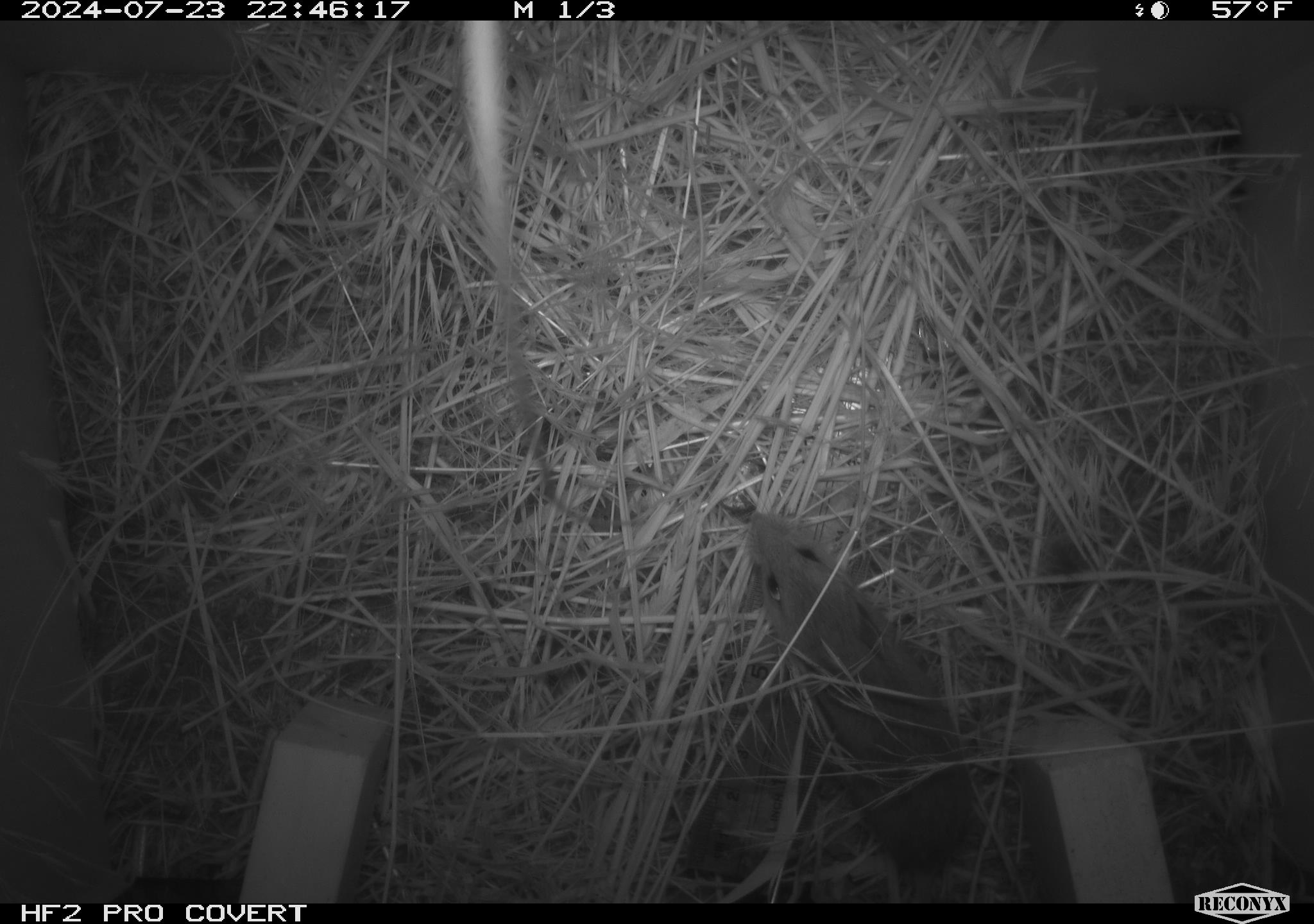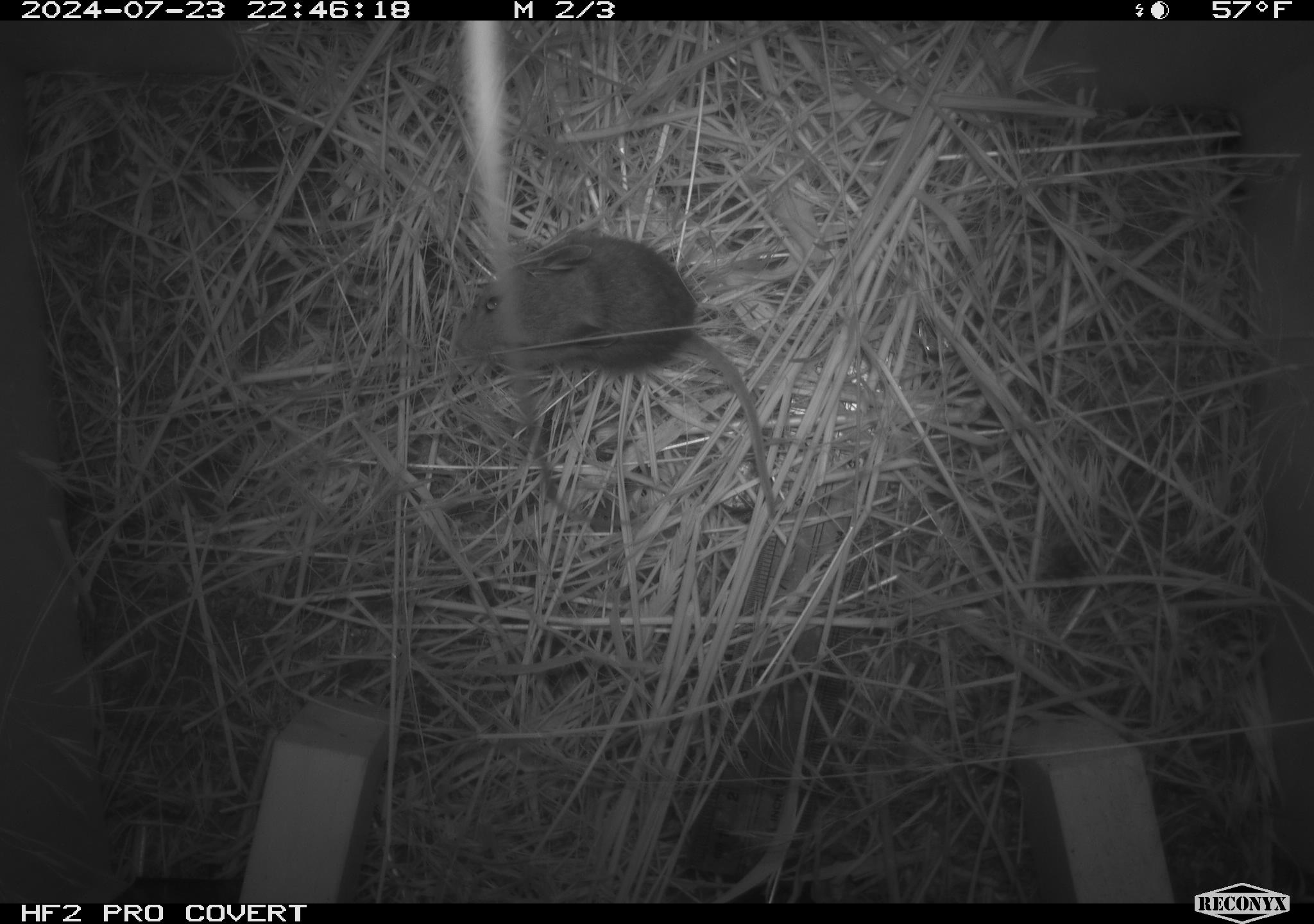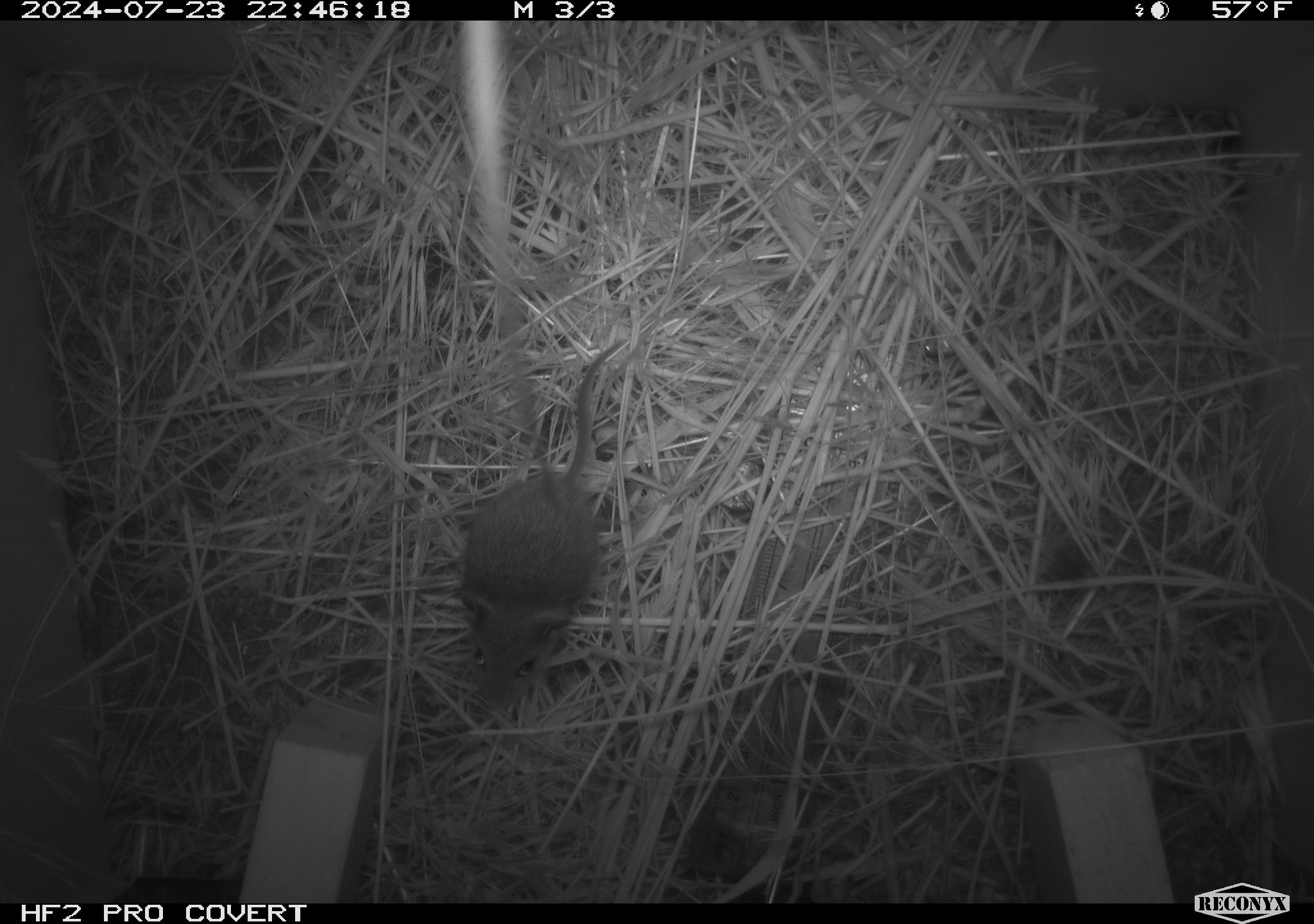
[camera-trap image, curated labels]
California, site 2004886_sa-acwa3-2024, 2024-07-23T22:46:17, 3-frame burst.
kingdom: Animalia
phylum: Chordata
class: Mammalia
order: Rodentia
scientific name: Rodentia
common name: mouse species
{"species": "mouse species (Rodentia)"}